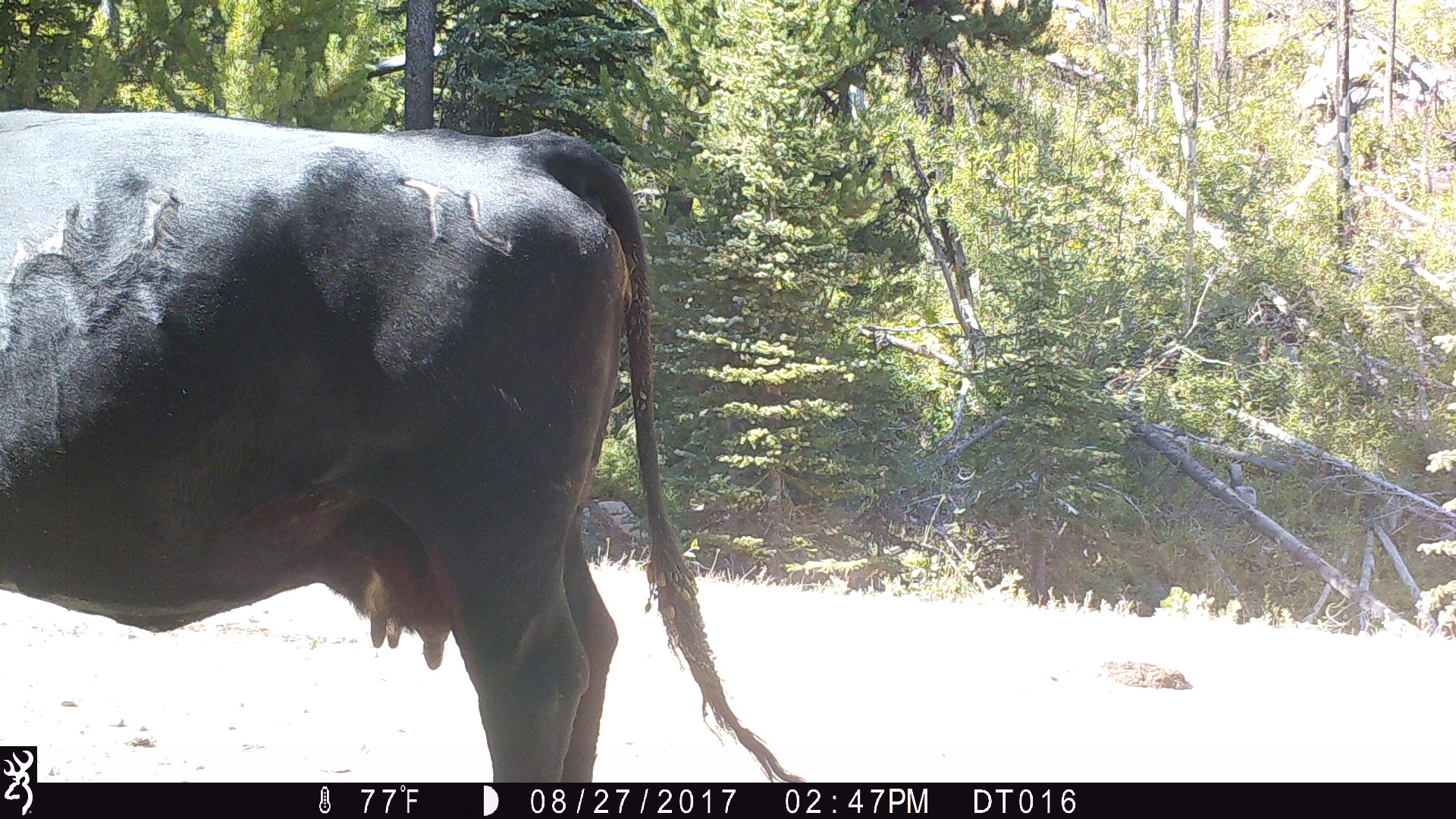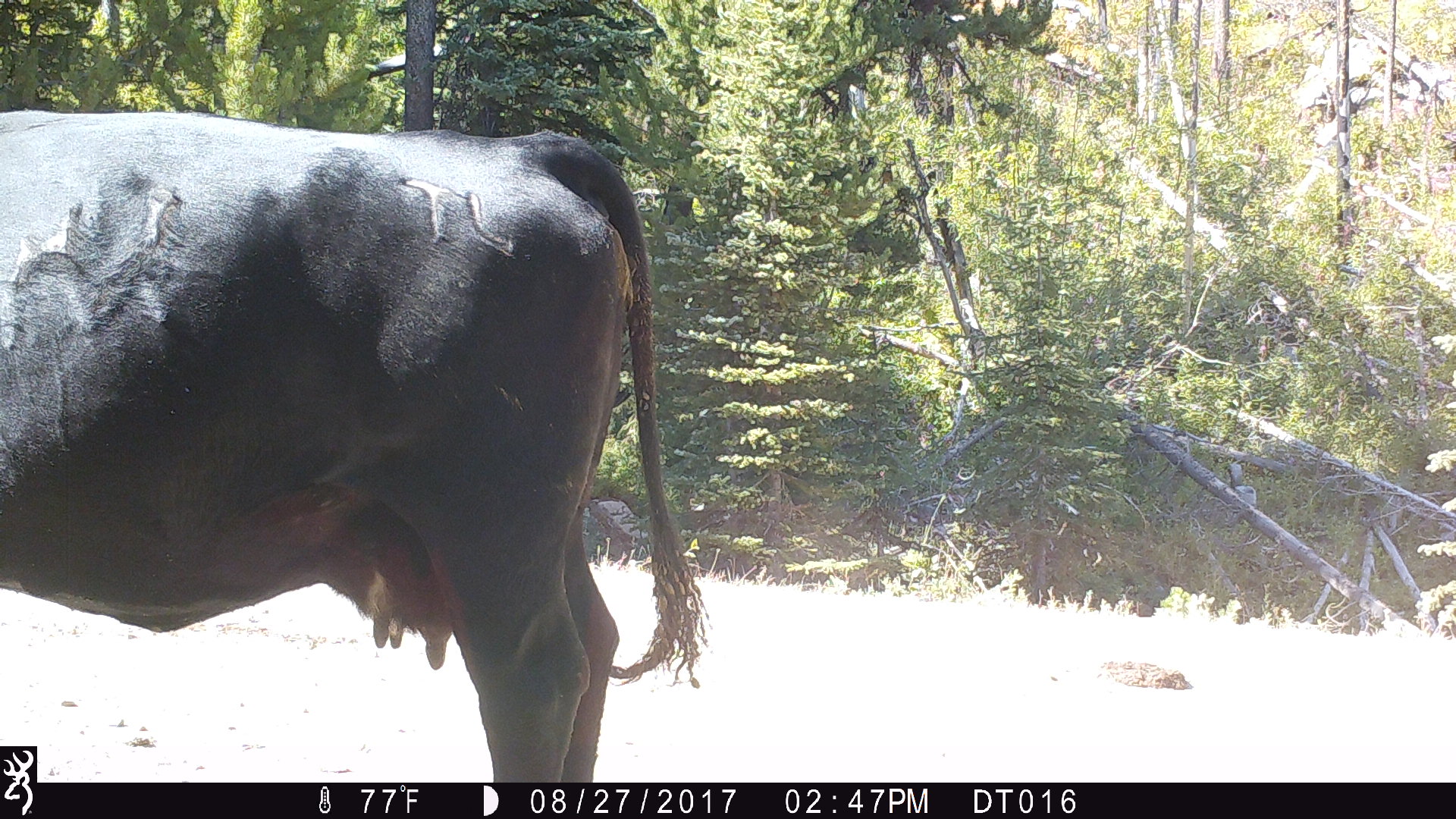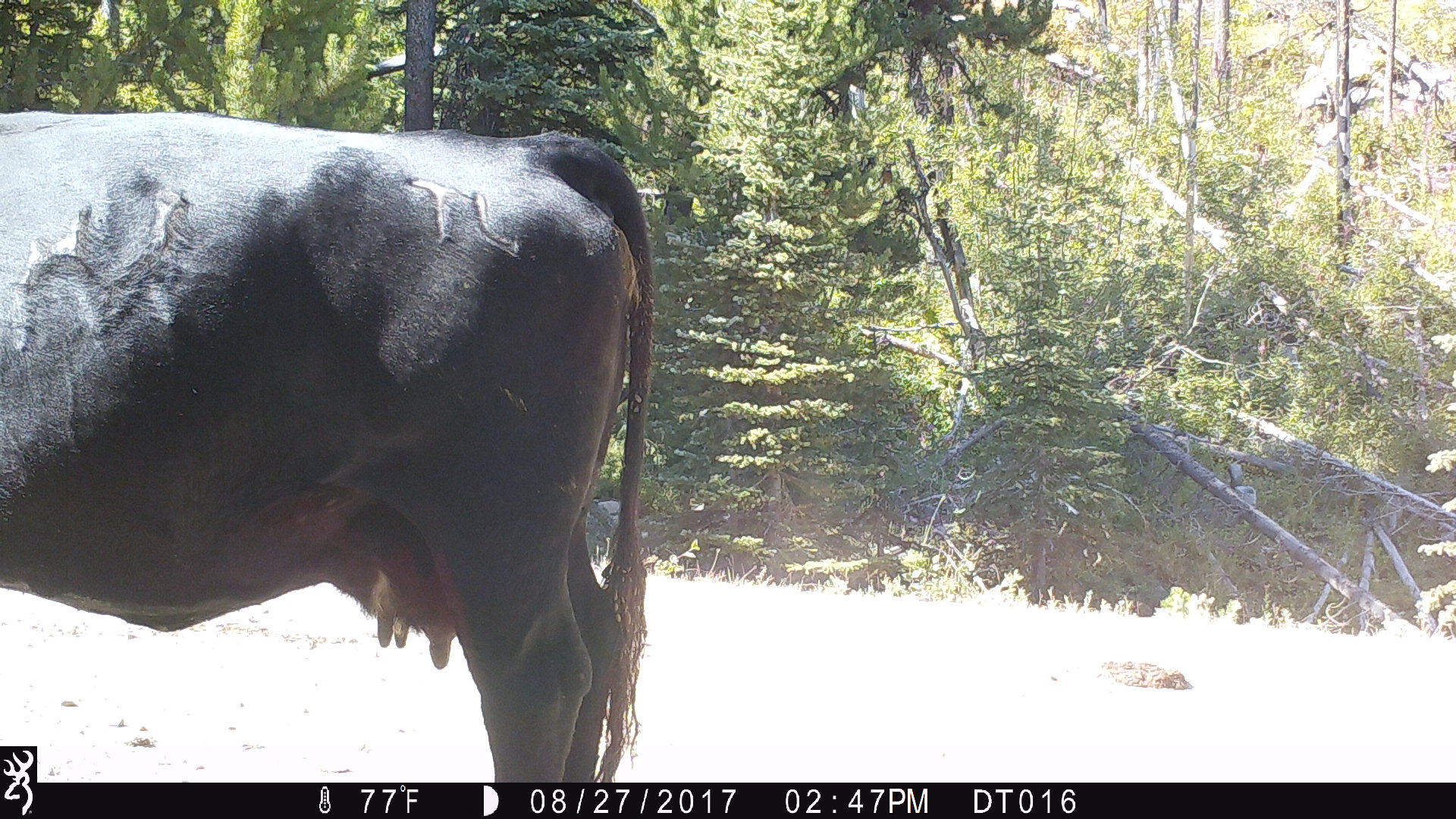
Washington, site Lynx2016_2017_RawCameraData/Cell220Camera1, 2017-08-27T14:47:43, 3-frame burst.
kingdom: Animalia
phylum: Chordata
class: Mammalia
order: Artiodactyla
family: Bovidae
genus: Bos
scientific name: Bos taurus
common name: domestic cattle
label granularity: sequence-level